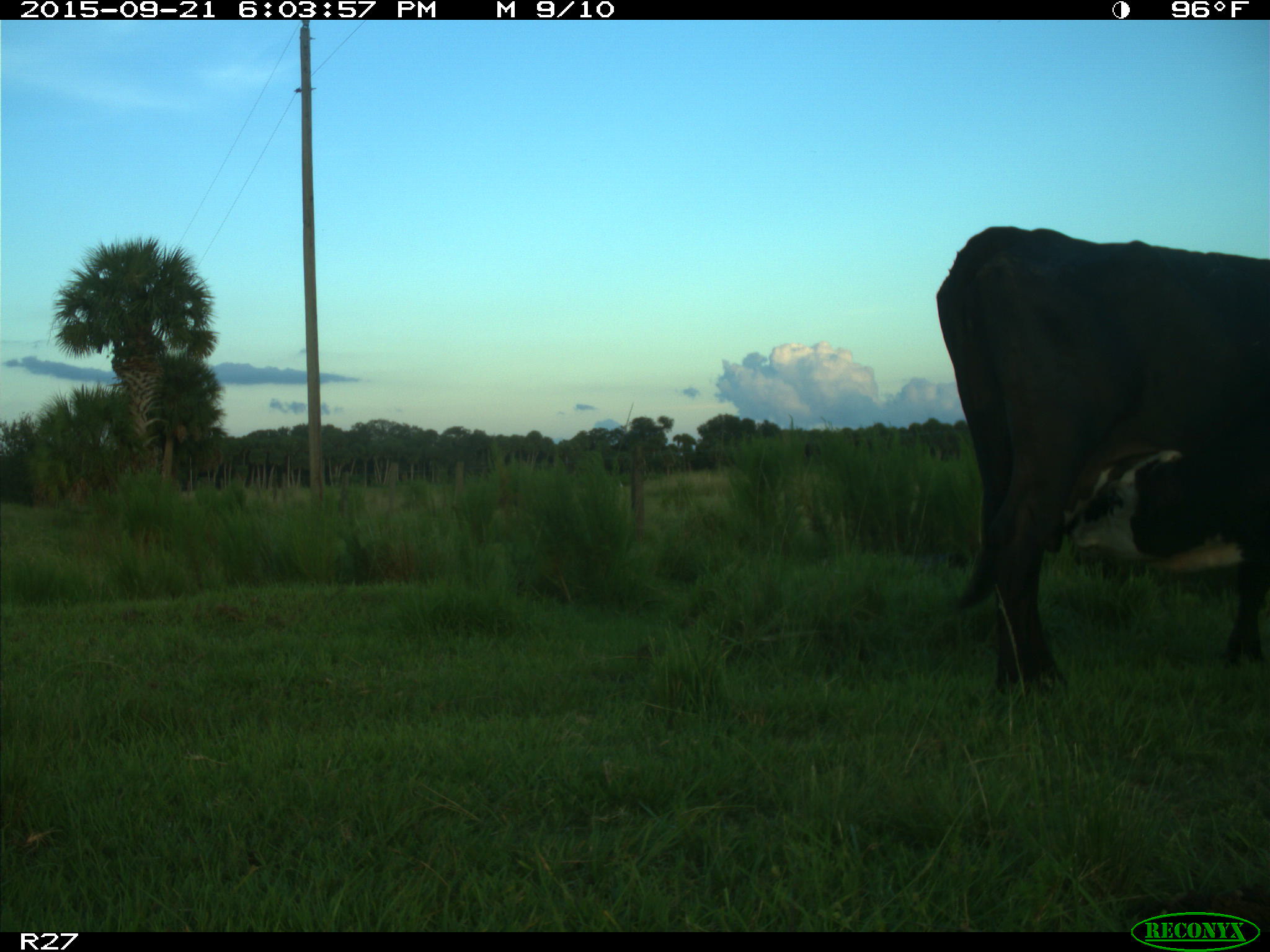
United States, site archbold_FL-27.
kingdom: Animalia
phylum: Chordata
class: Mammalia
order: Artiodactyla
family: Bovidae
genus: Bos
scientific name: Bos taurus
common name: domestic cow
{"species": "Bos taurus (domestic cow)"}